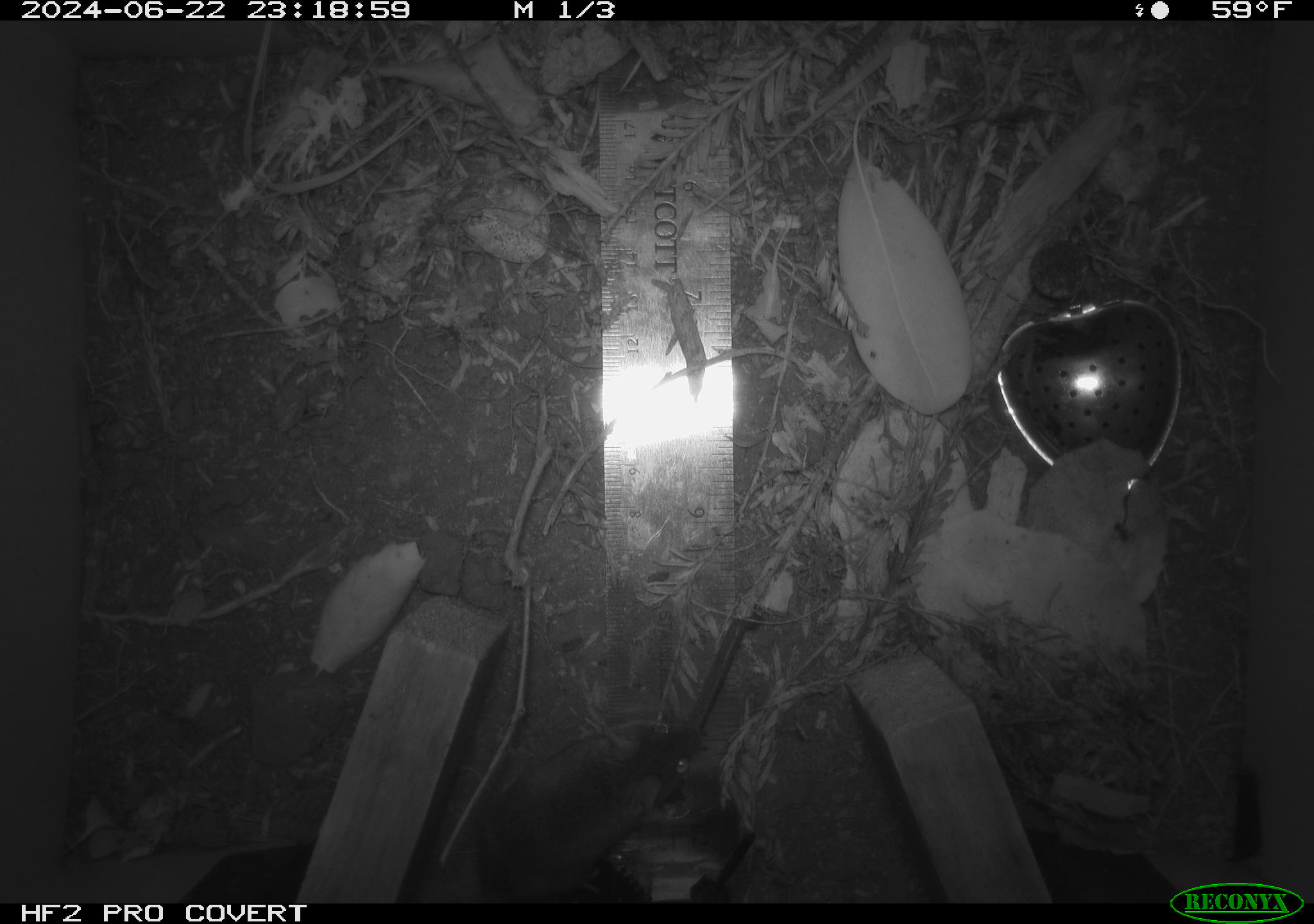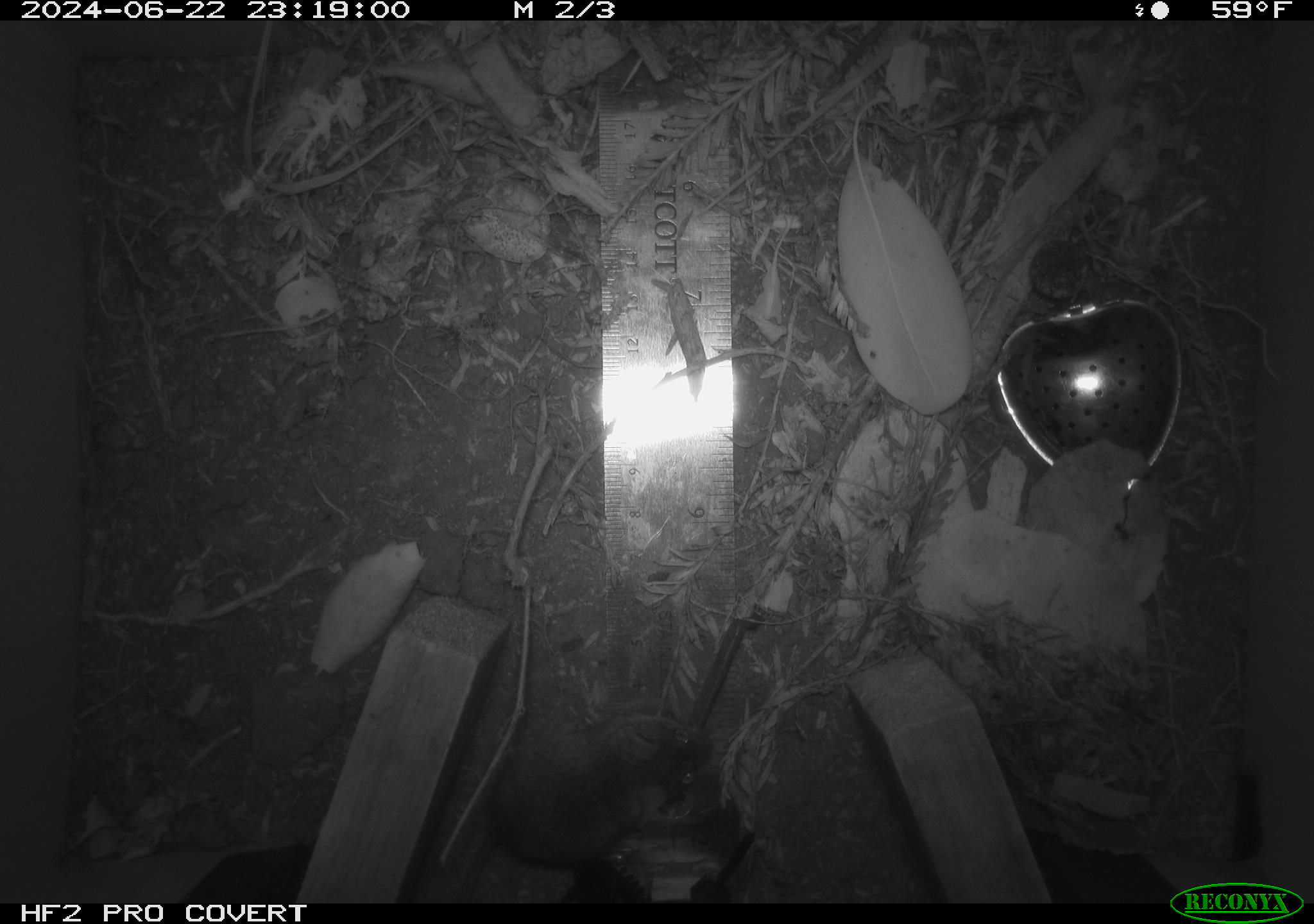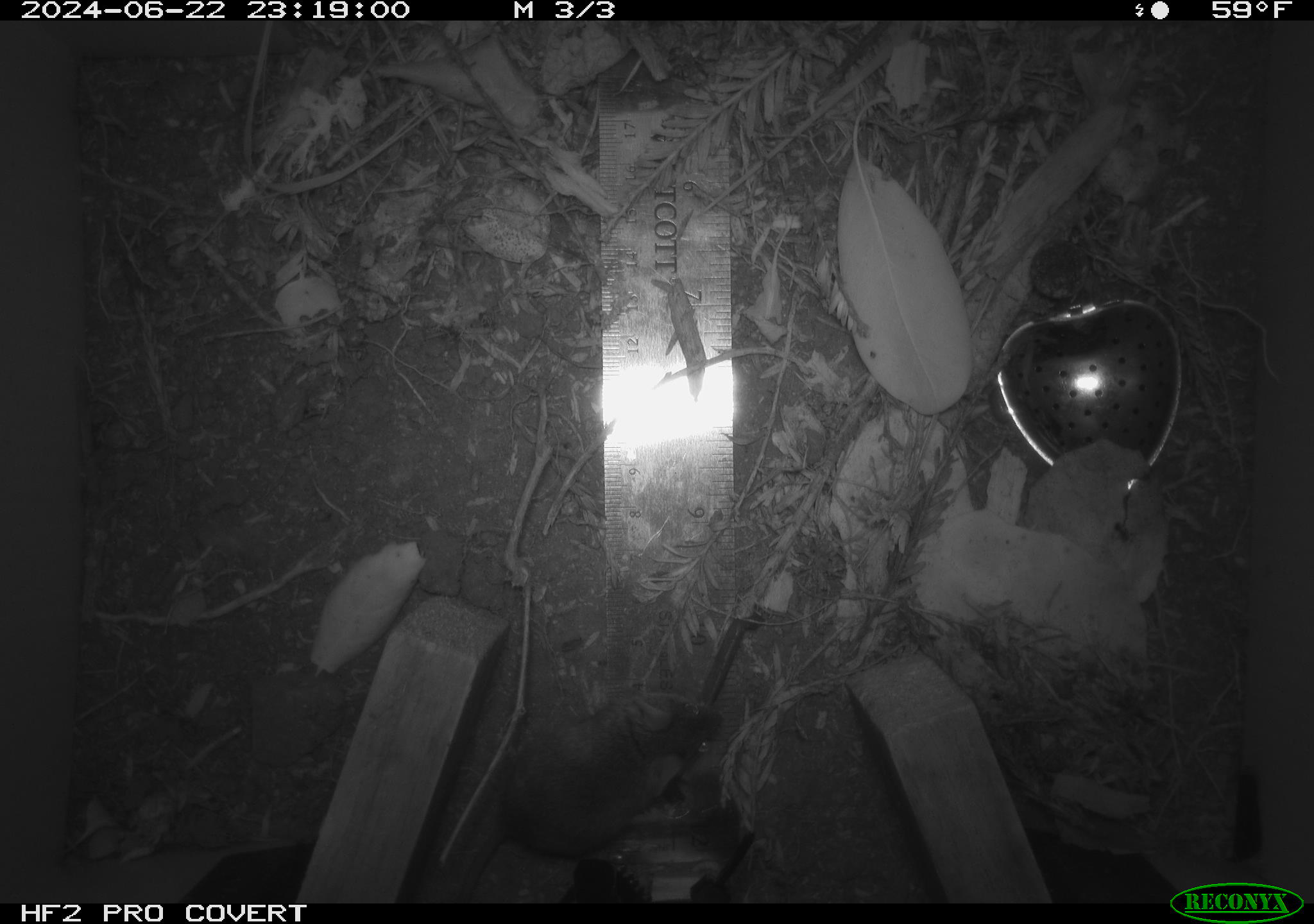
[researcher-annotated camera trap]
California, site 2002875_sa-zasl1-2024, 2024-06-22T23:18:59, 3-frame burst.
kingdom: Animalia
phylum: Chordata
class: Mammalia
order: Rodentia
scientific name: Rodentia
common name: mouse species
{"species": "mouse species (Rodentia)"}